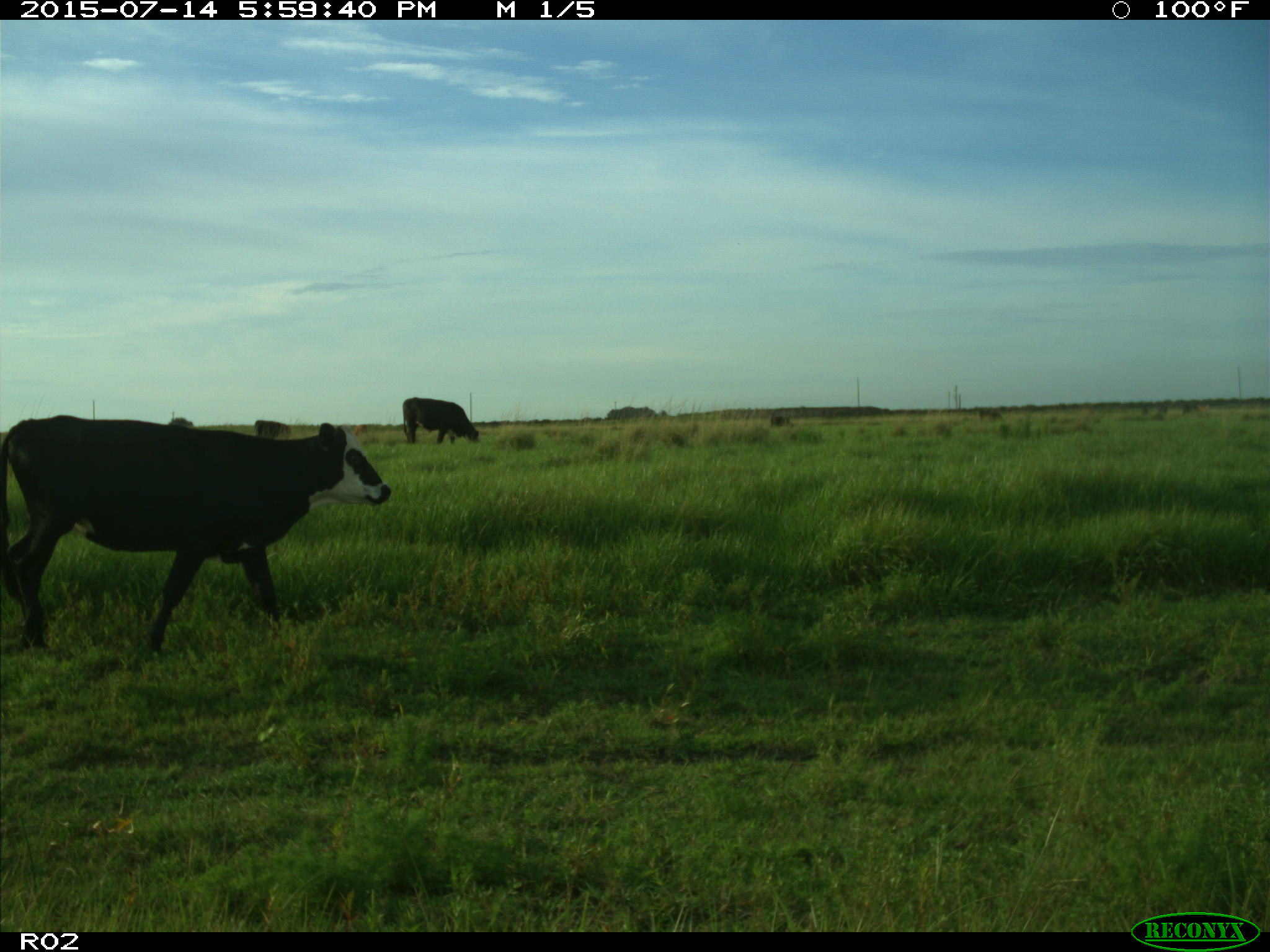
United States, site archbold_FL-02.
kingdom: Animalia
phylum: Chordata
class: Mammalia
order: Artiodactyla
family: Bovidae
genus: Bos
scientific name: Bos taurus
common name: domestic cow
Bos taurus (domestic cow).